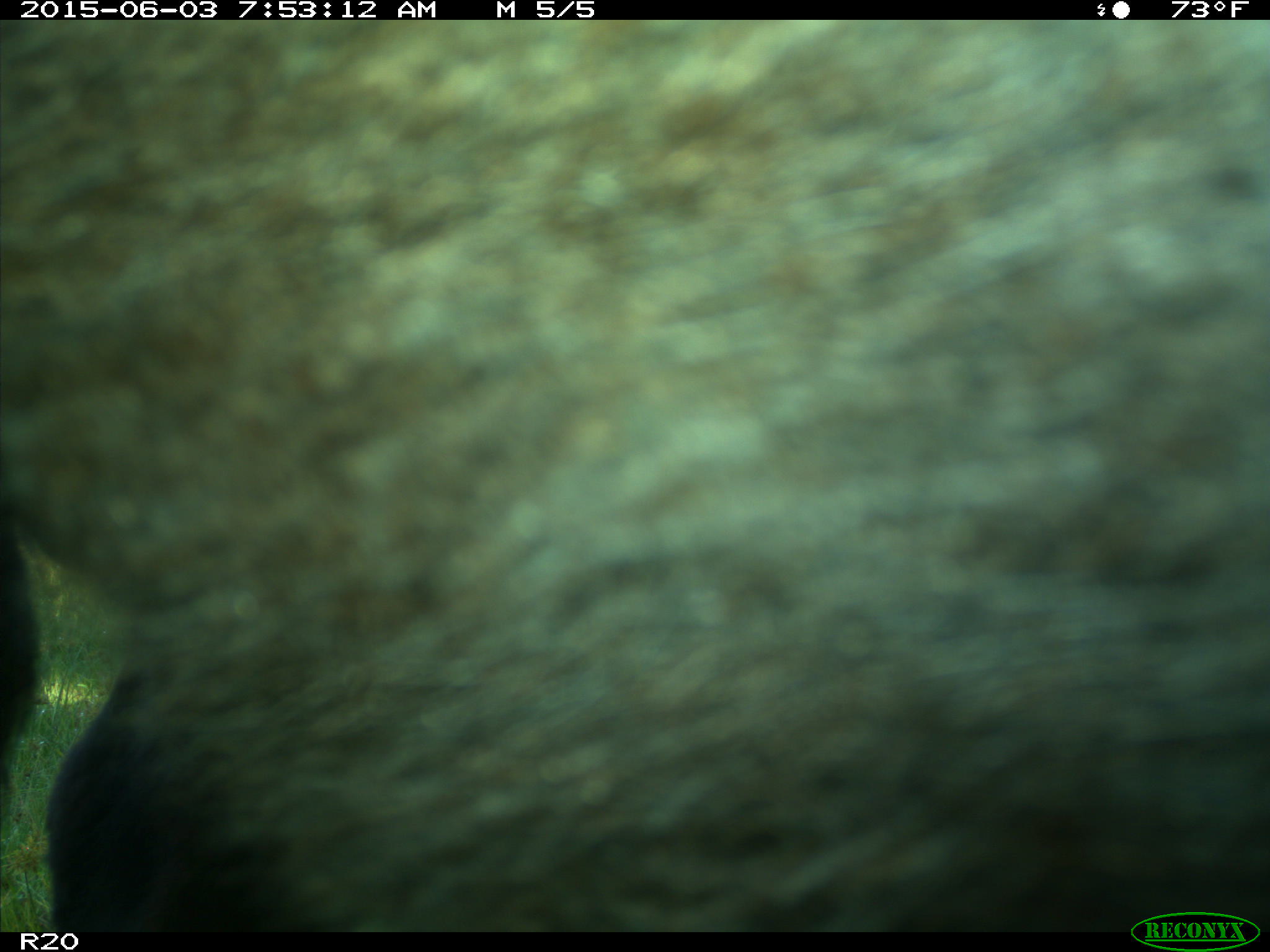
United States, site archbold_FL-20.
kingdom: Animalia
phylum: Chordata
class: Mammalia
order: Artiodactyla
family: Bovidae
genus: Bos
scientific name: Bos taurus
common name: domestic cow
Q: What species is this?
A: Bos taurus (domestic cow).